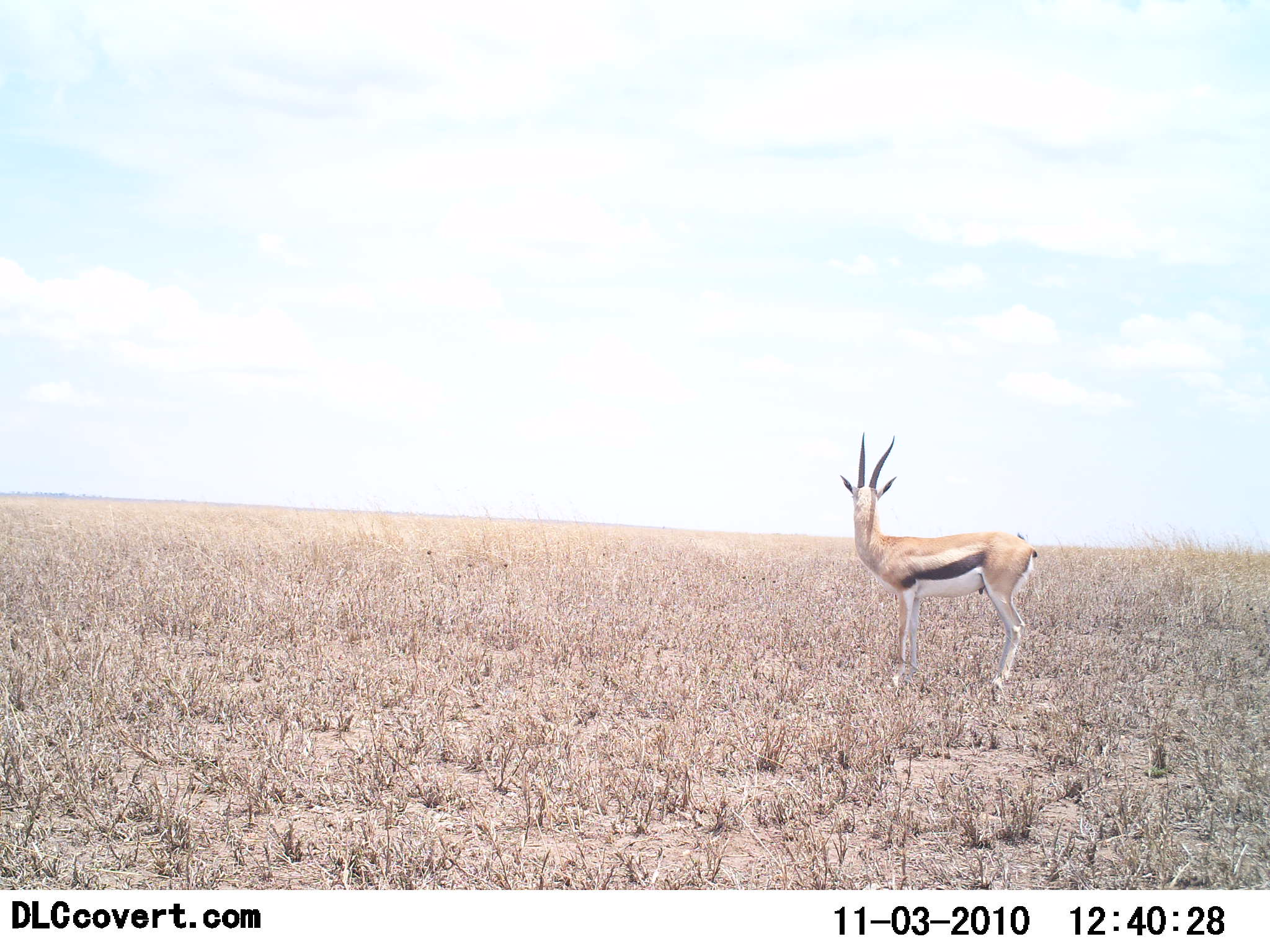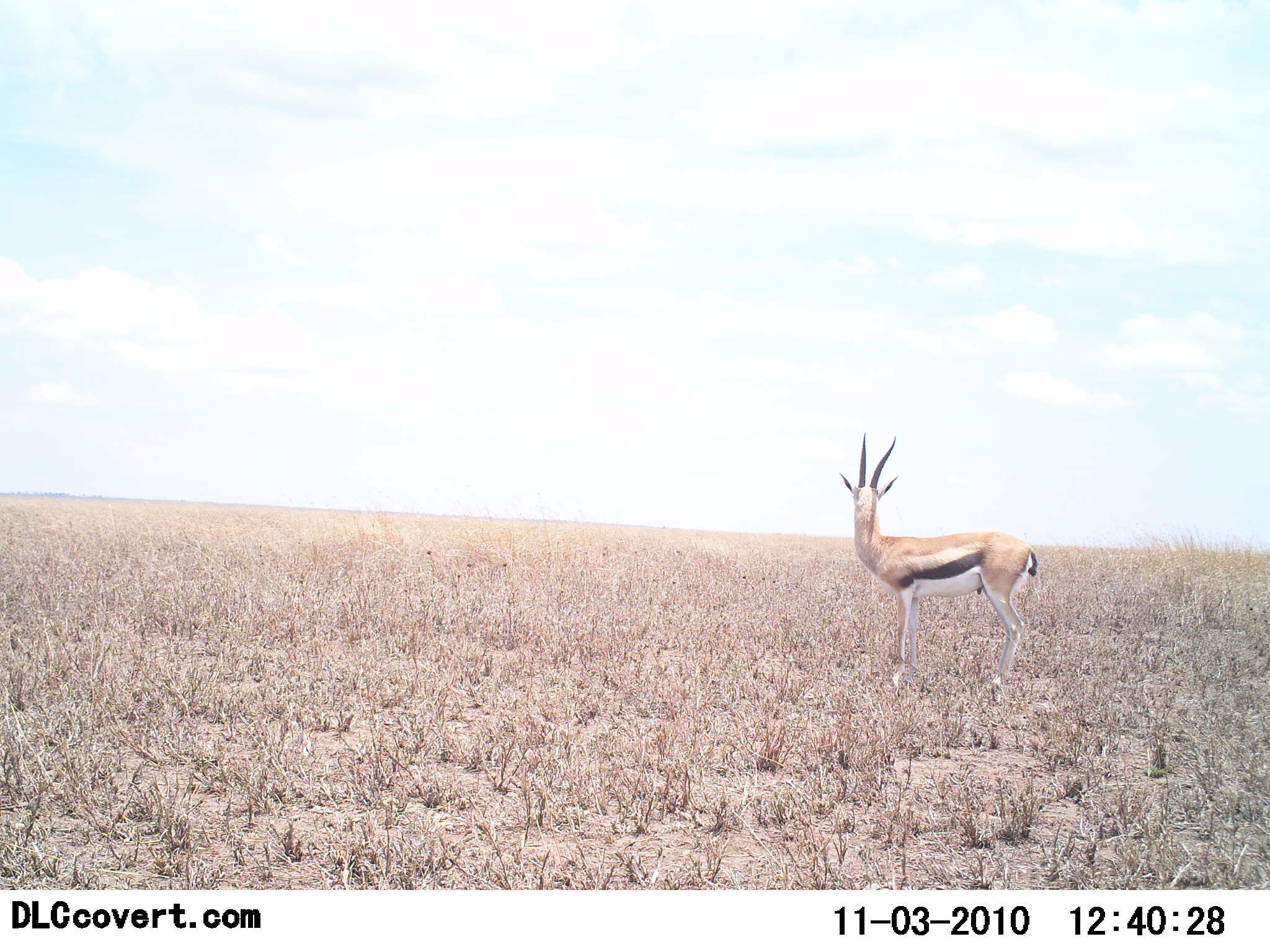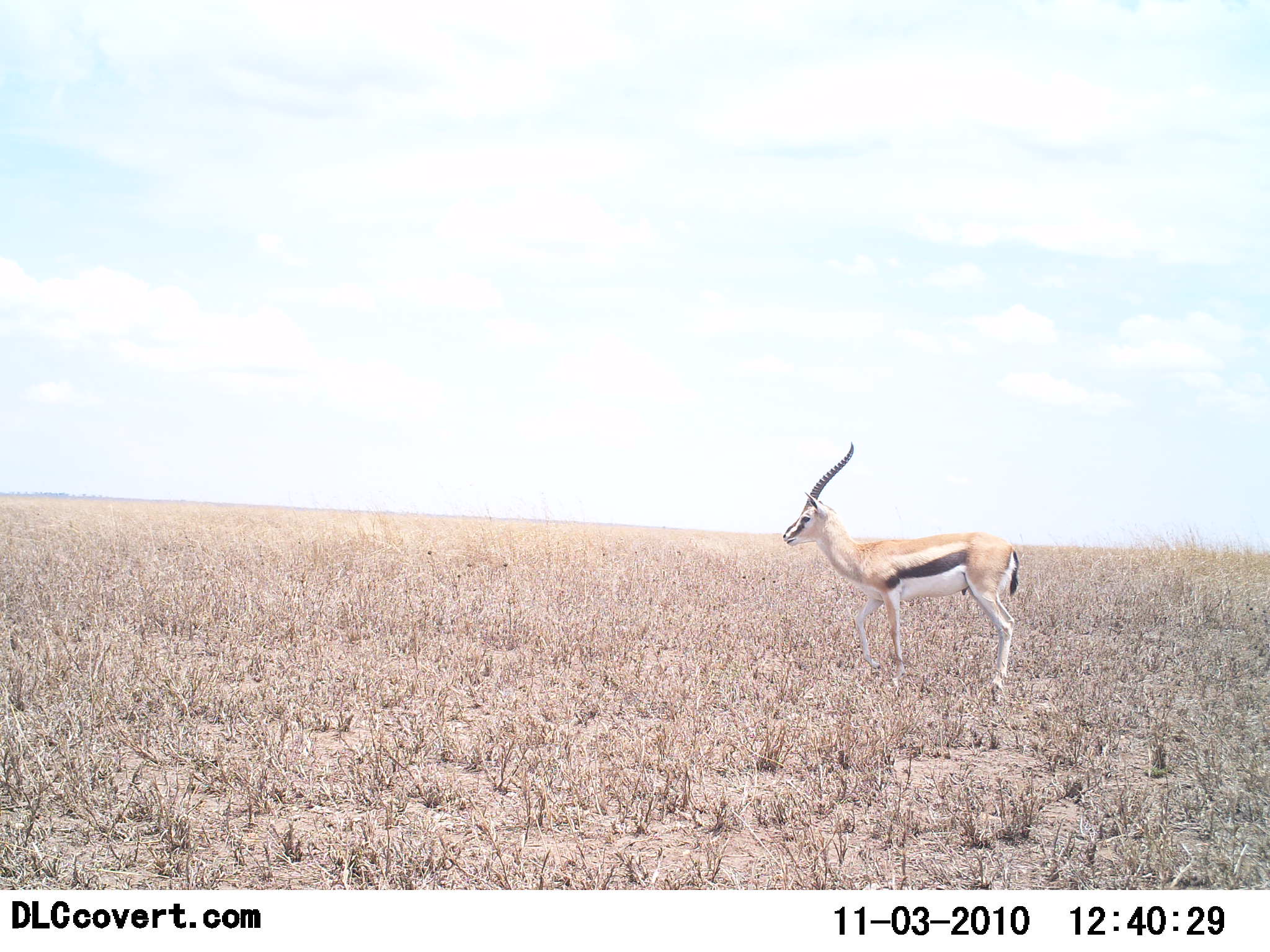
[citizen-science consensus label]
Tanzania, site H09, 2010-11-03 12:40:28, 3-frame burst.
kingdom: Animalia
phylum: Chordata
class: Mammalia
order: Artiodactyla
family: Bovidae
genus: Eudorcas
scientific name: Eudorcas thomsonii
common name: thomson's gazelle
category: gazellethomsons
Gazellethomsons (thomson's gazelle) (Eudorcas thomsonii), count 1. Behavior (volunteer vote fractions): standing 100%, resting 0%, moving 0%, interacting 0%. Young present (vote fraction): 0%. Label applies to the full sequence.